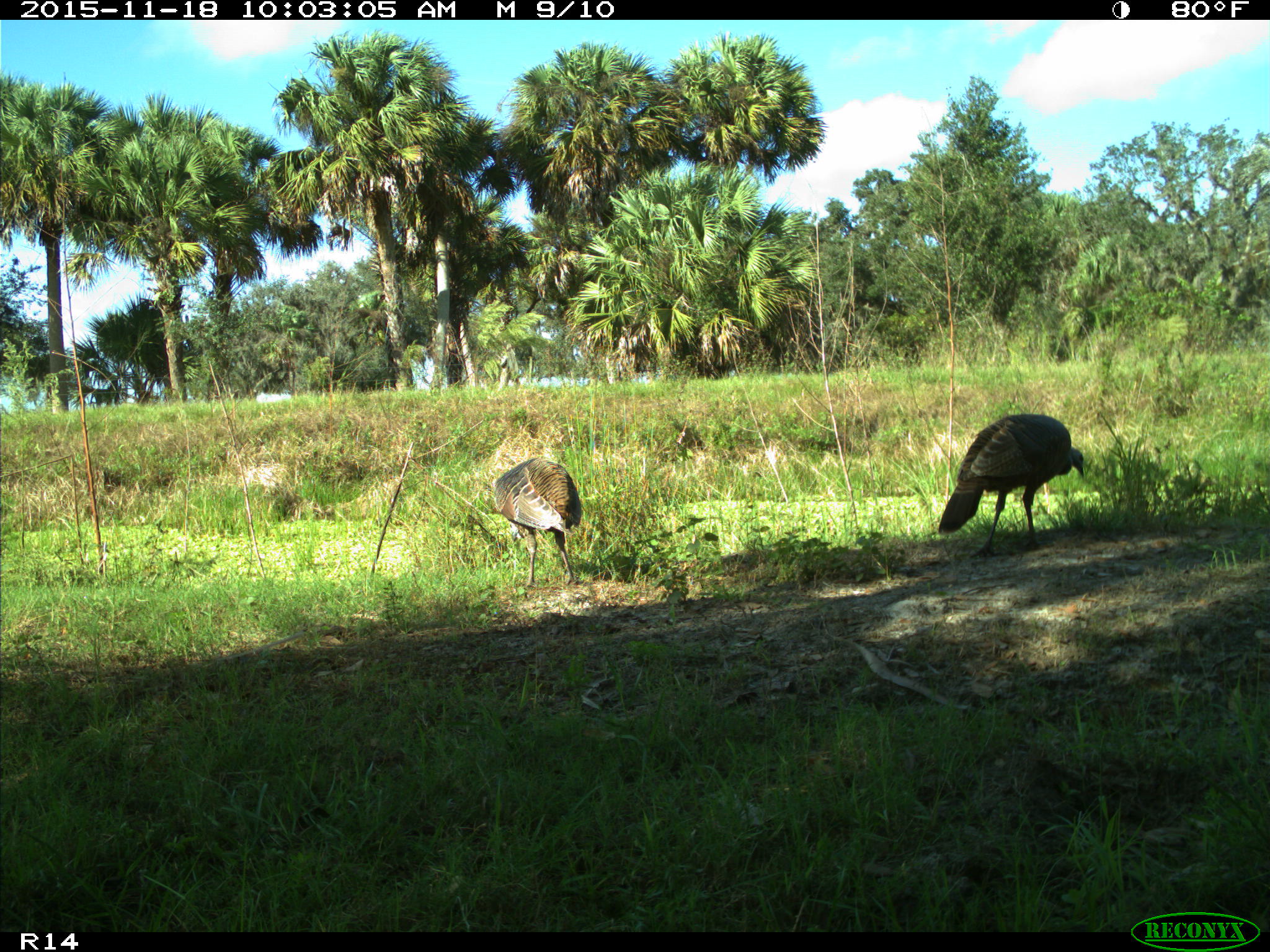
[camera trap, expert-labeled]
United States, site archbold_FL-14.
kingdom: Animalia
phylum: Chordata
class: Aves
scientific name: Aves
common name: birds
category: unidentified bird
Unidentified bird (birds) (Aves).